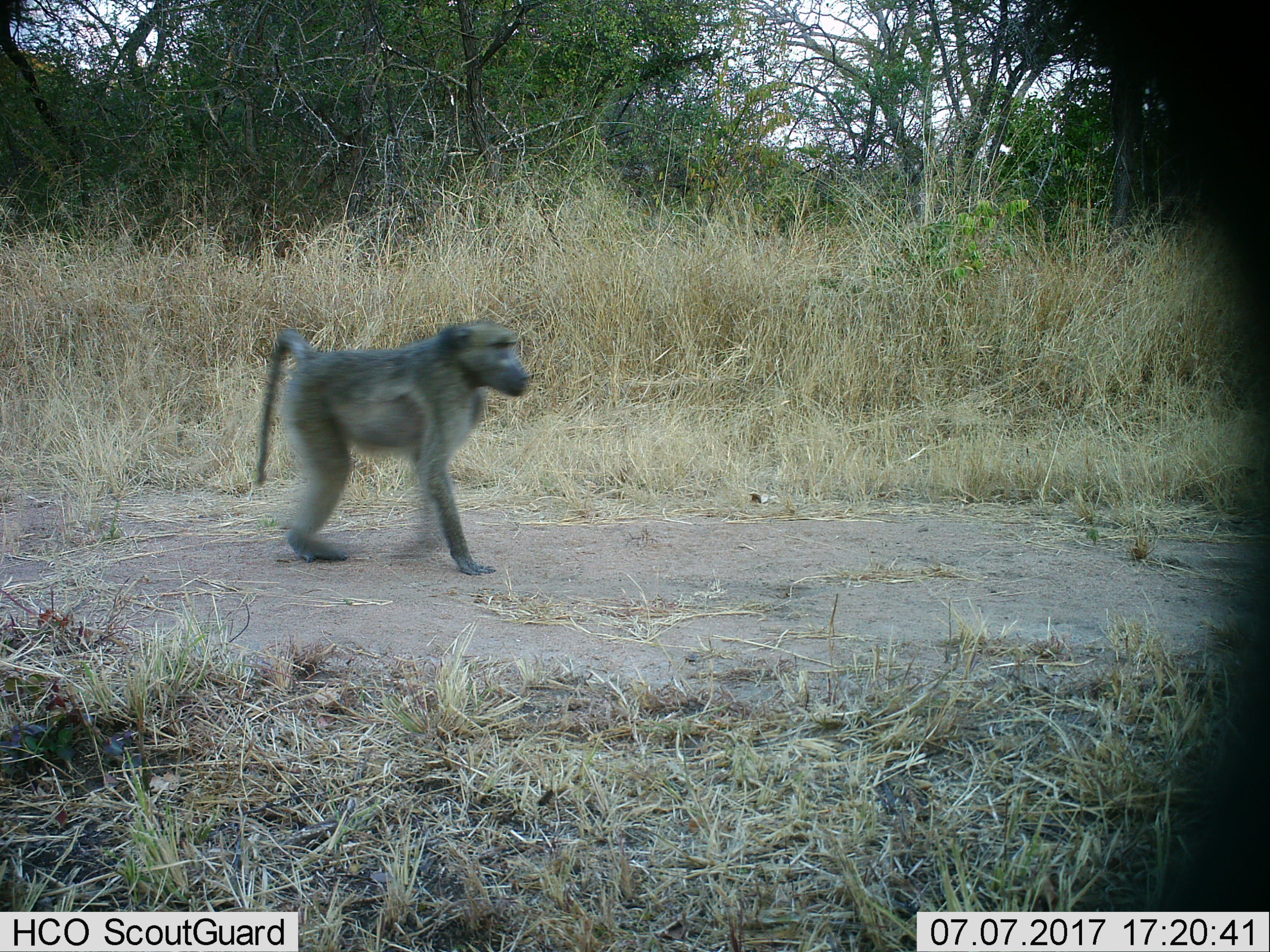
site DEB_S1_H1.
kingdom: Animalia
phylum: Chordata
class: Mammalia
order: Primates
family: Cercopithecidae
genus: Papio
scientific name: Papio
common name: baboon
Baboon (Papio), count 1. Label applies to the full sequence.